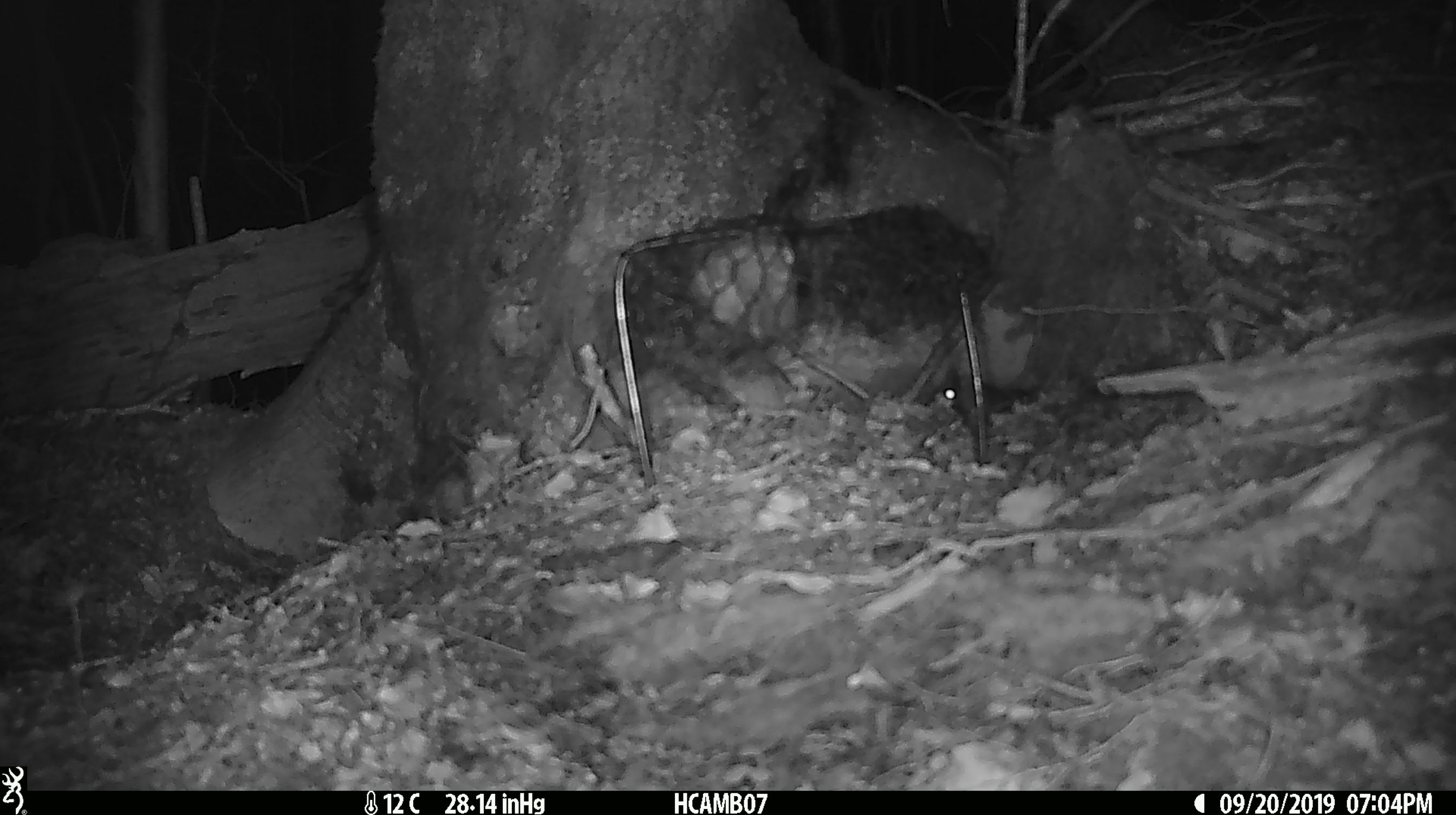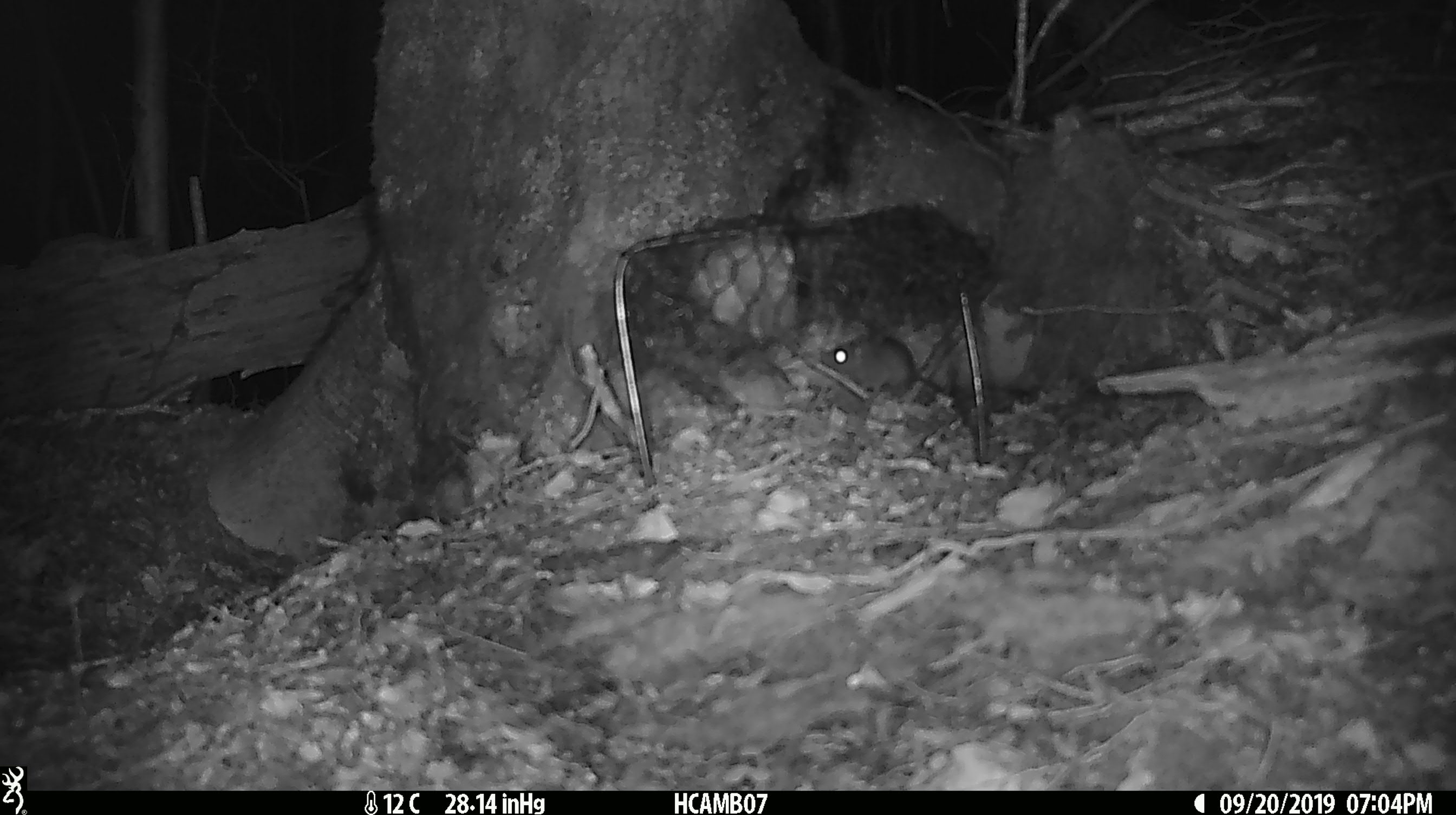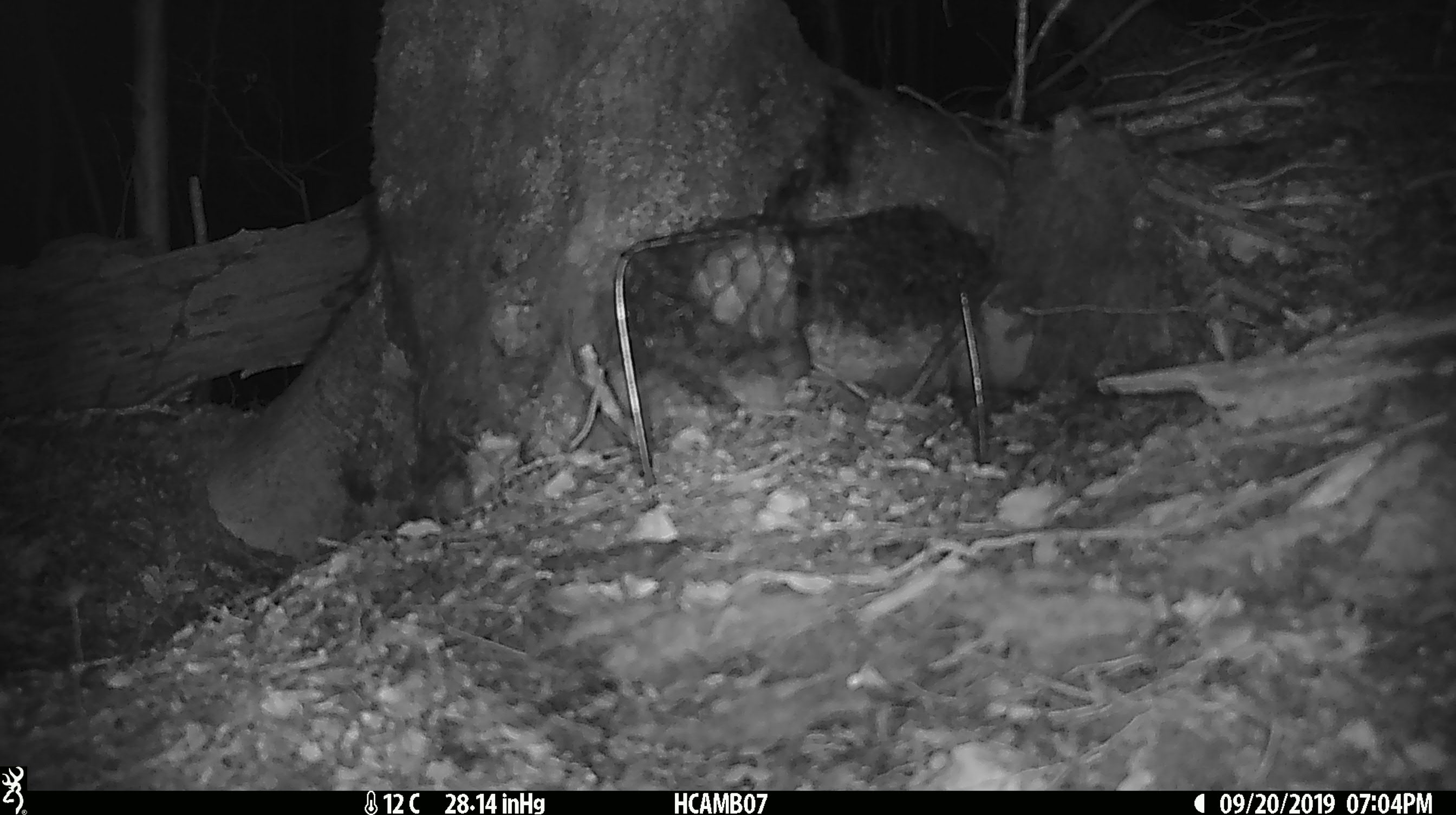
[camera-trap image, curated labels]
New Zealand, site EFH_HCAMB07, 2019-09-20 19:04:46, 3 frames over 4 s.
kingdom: Animalia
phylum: Chordata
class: Mammalia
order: Rodentia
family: Muridae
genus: Mus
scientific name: Mus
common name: mouse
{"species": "mouse (Mus)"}